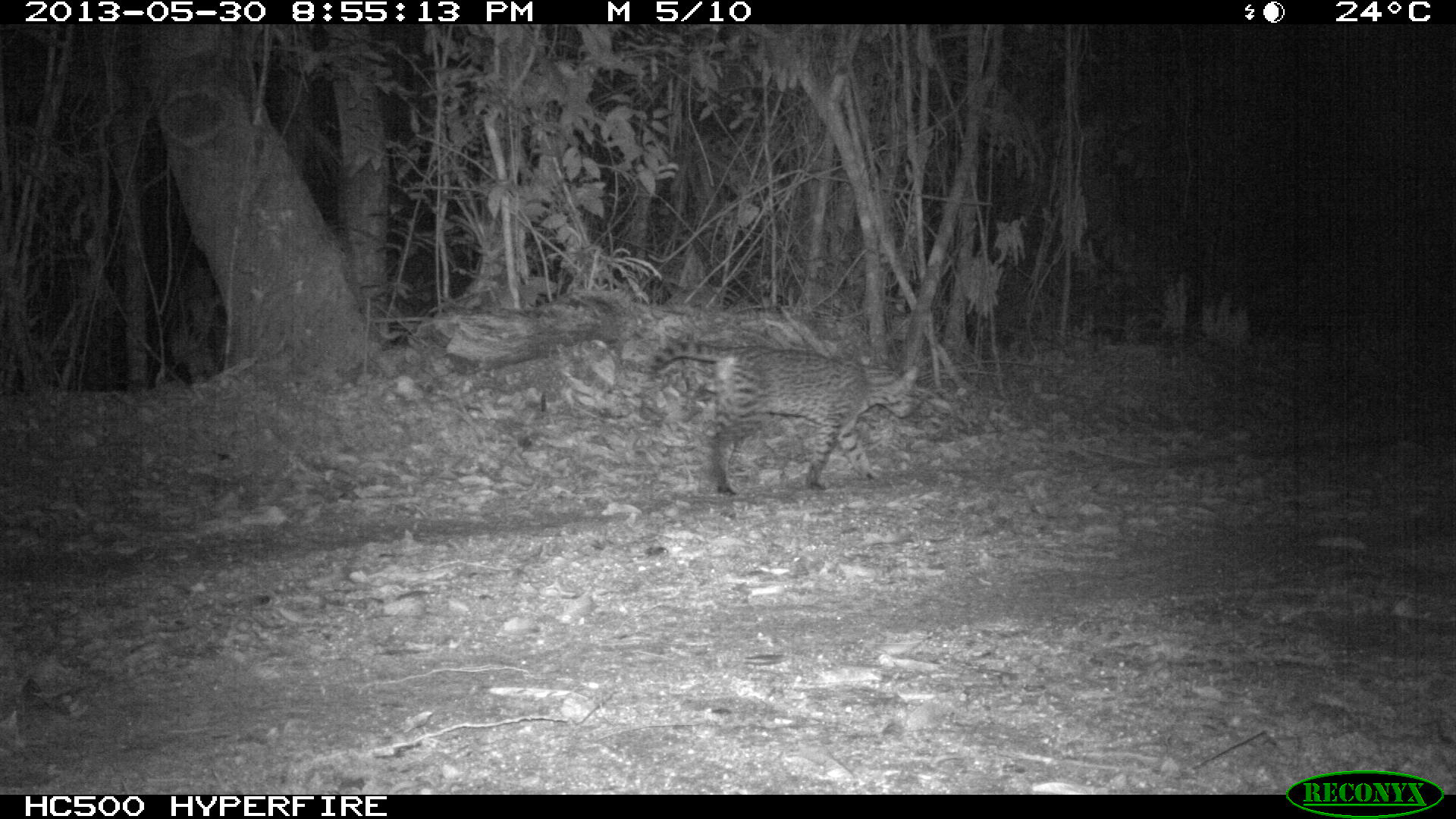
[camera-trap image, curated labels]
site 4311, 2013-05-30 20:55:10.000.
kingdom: Animalia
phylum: Chordata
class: Mammalia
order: Carnivora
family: Felidae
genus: Leopardus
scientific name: Leopardus pardalis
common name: ocelot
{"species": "Leopardus pardalis (ocelot)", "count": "1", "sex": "female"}